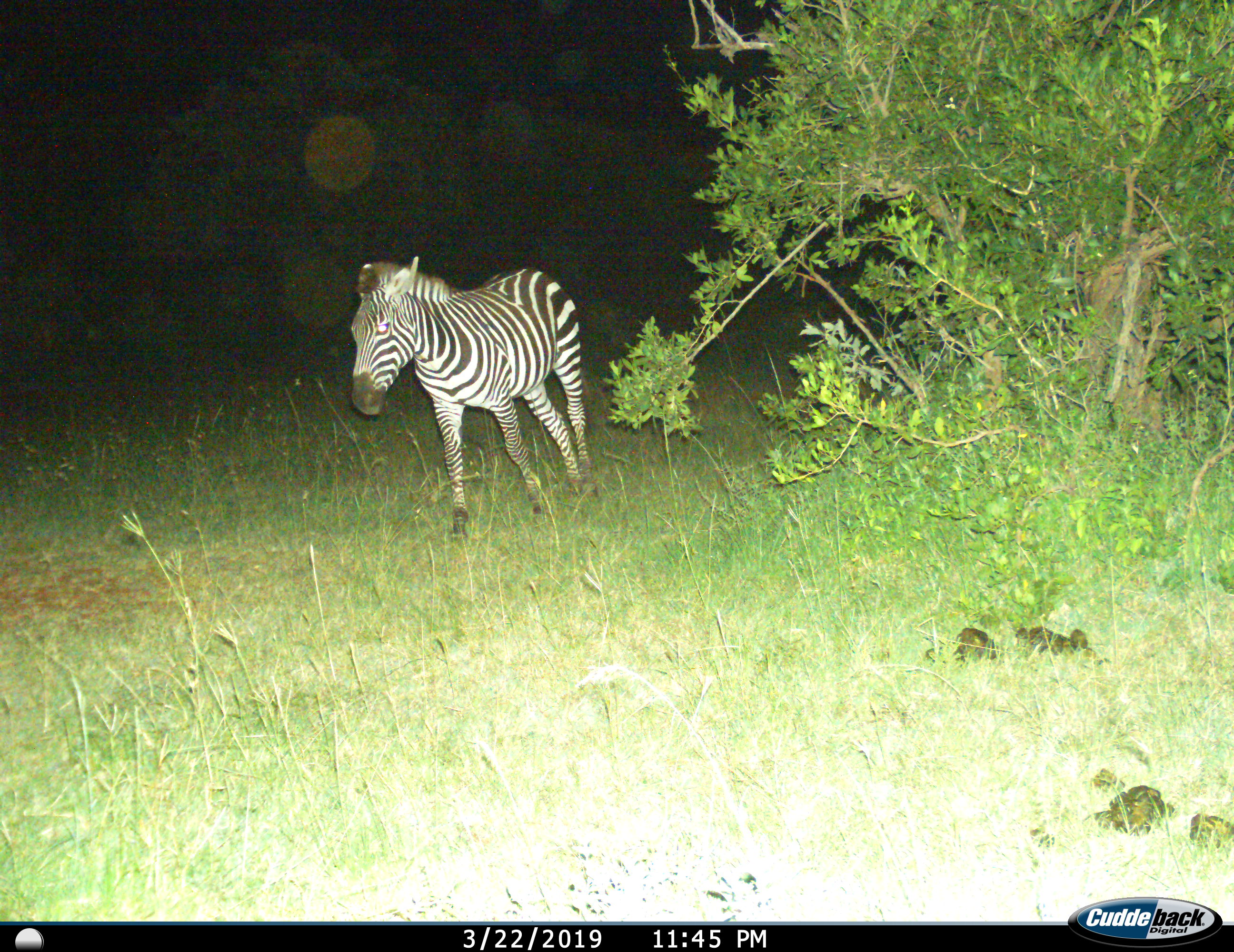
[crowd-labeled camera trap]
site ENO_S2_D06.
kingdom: Animalia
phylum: Chordata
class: Mammalia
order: Perissodactyla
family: Equidae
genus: Equus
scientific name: Equus quagga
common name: plains zebra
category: zebraplains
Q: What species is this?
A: Zebraplains (plains zebra) (Equus quagga).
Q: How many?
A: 1.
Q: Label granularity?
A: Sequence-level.